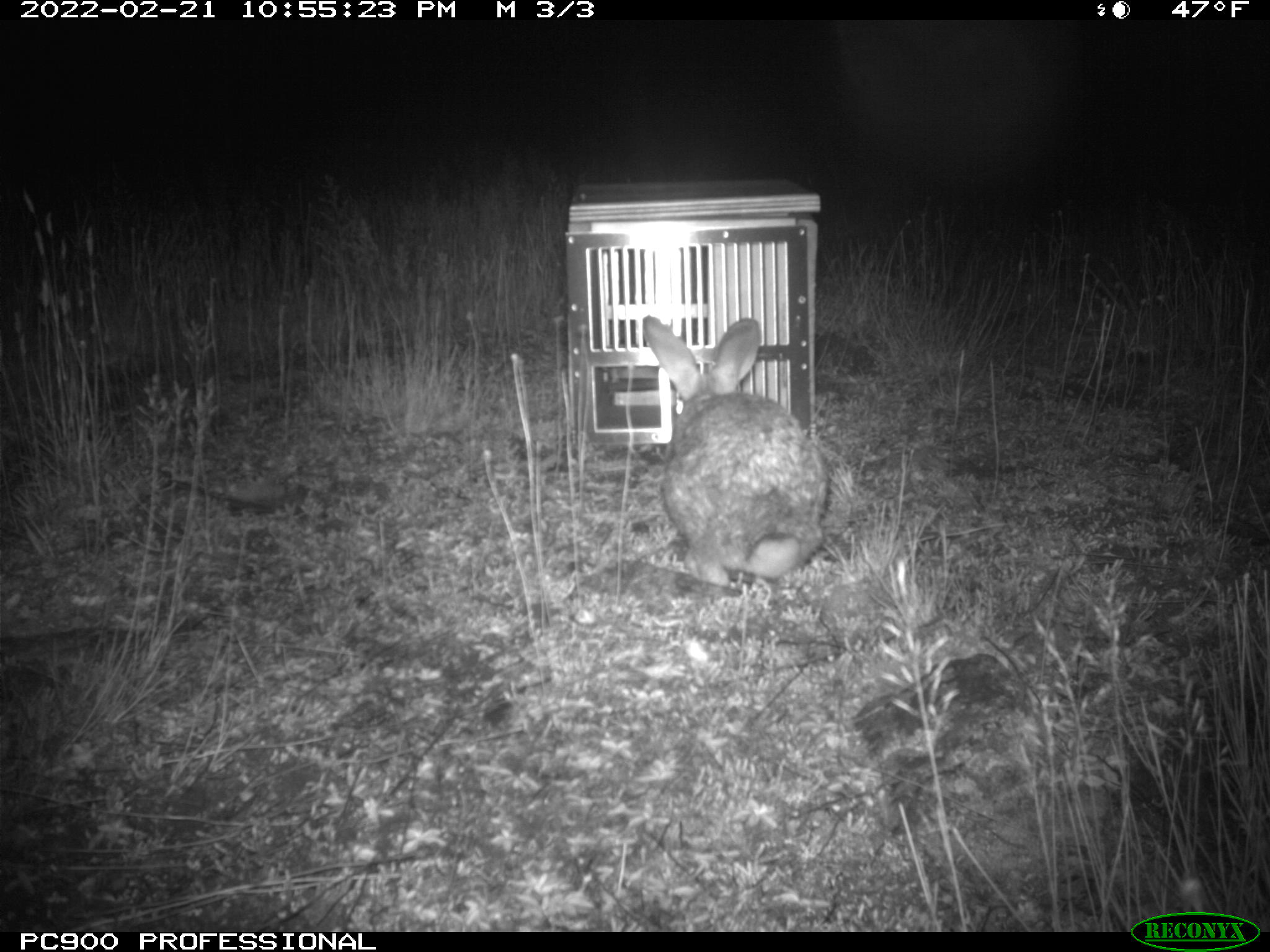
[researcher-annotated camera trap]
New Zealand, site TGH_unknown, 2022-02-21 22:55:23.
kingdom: Animalia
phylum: Chordata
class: Mammalia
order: Lagomorpha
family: Leporidae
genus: Oryctolagus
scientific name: Oryctolagus cuniculus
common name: european rabbit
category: rabbit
Rabbit (european rabbit) (Oryctolagus cuniculus).